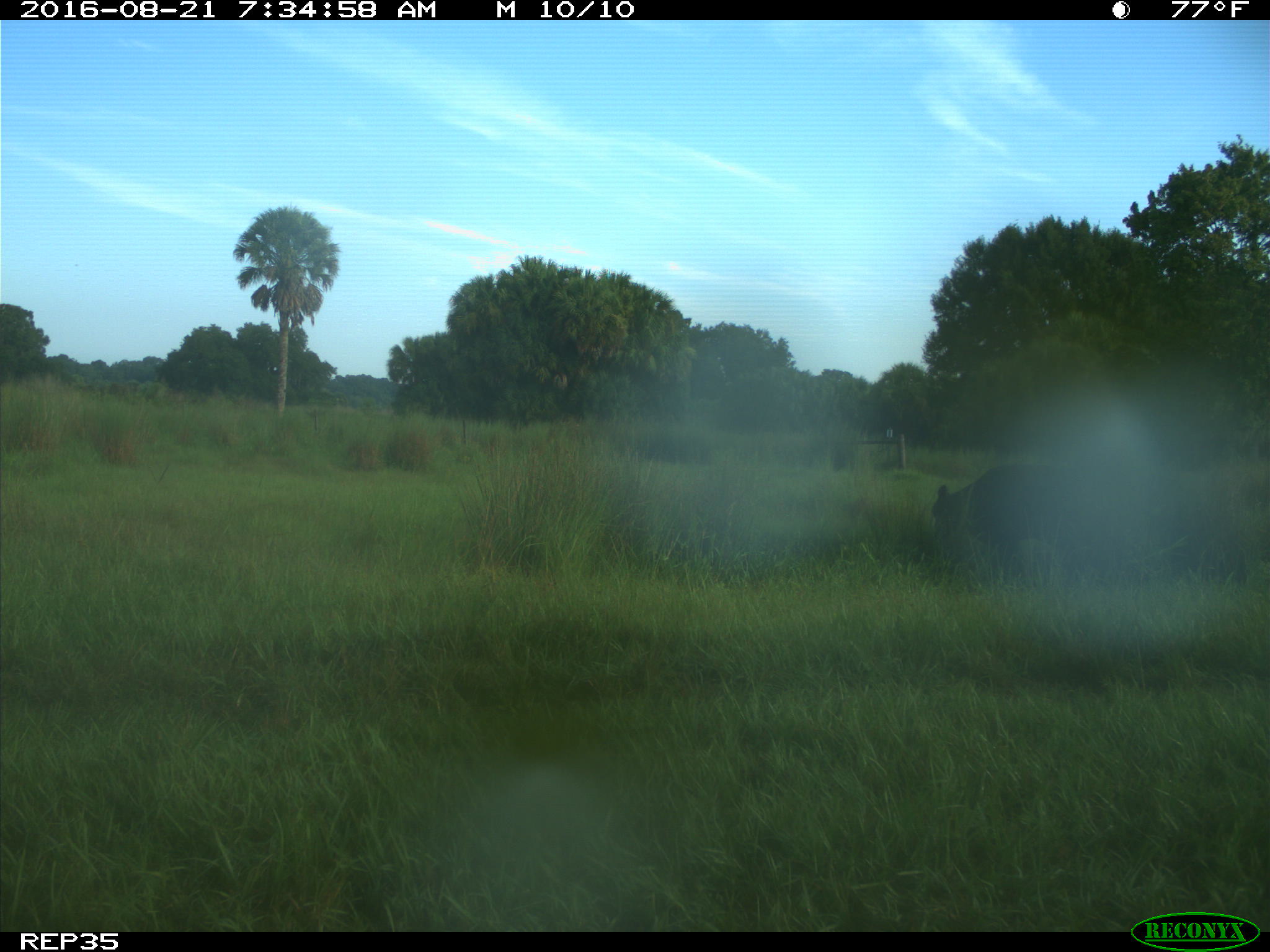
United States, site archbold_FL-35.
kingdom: Animalia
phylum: Chordata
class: Mammalia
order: Artiodactyla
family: Bovidae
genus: Bos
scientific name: Bos taurus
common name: domestic cow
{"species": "Bos taurus (domestic cow)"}